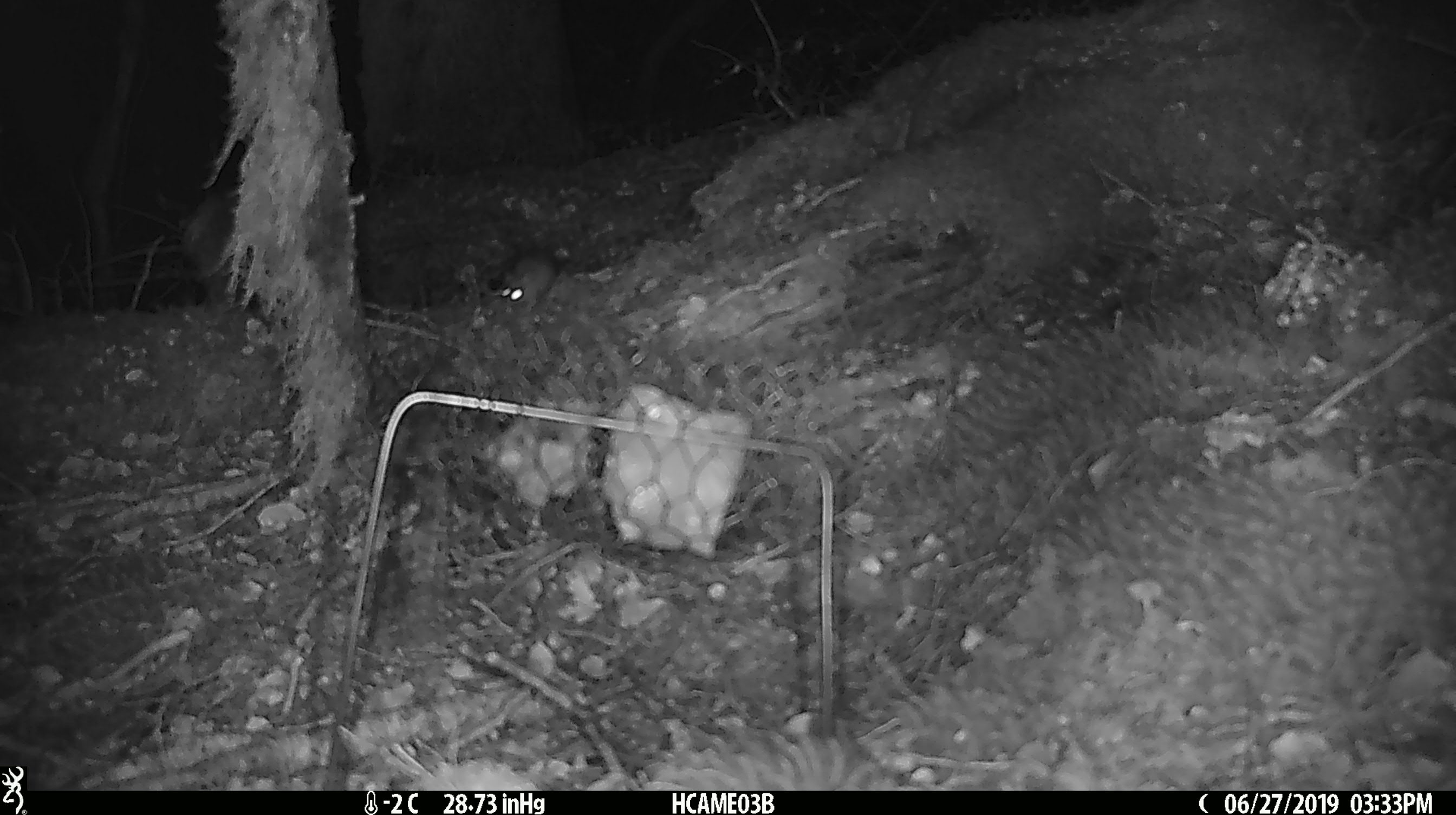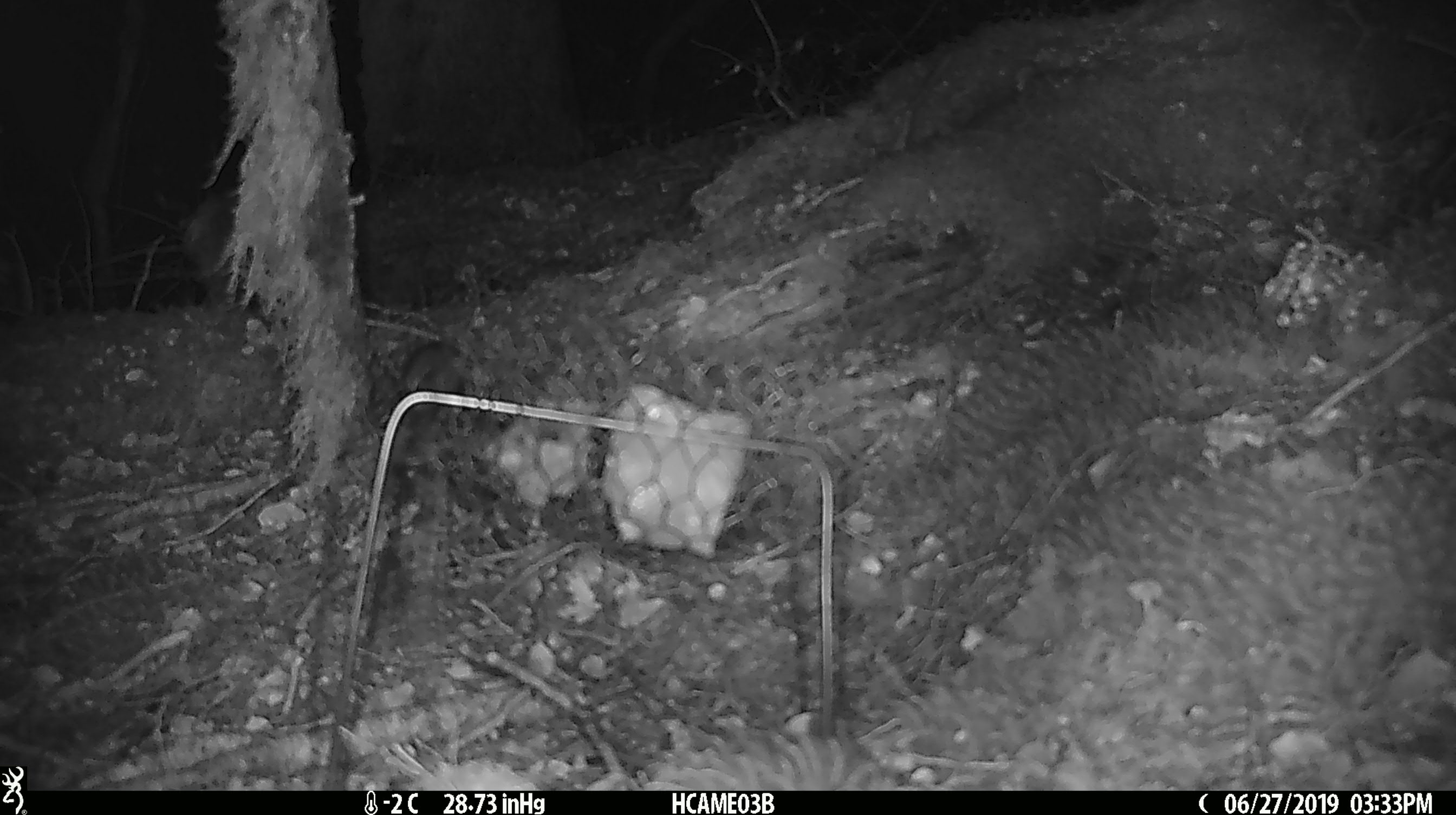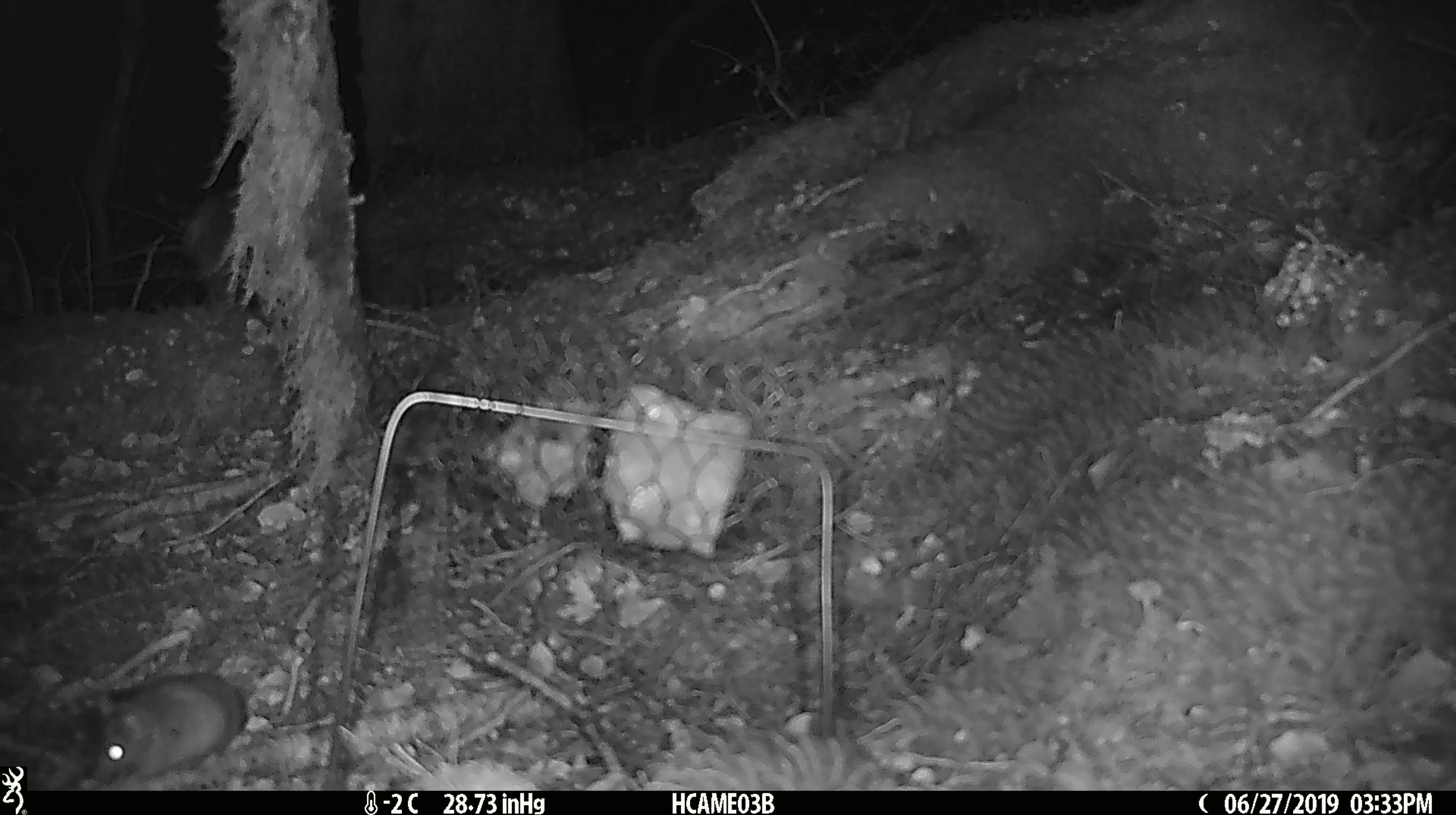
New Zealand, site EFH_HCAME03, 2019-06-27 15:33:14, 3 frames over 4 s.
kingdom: Animalia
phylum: Chordata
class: Mammalia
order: Rodentia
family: Muridae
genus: Mus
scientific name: Mus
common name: mouse